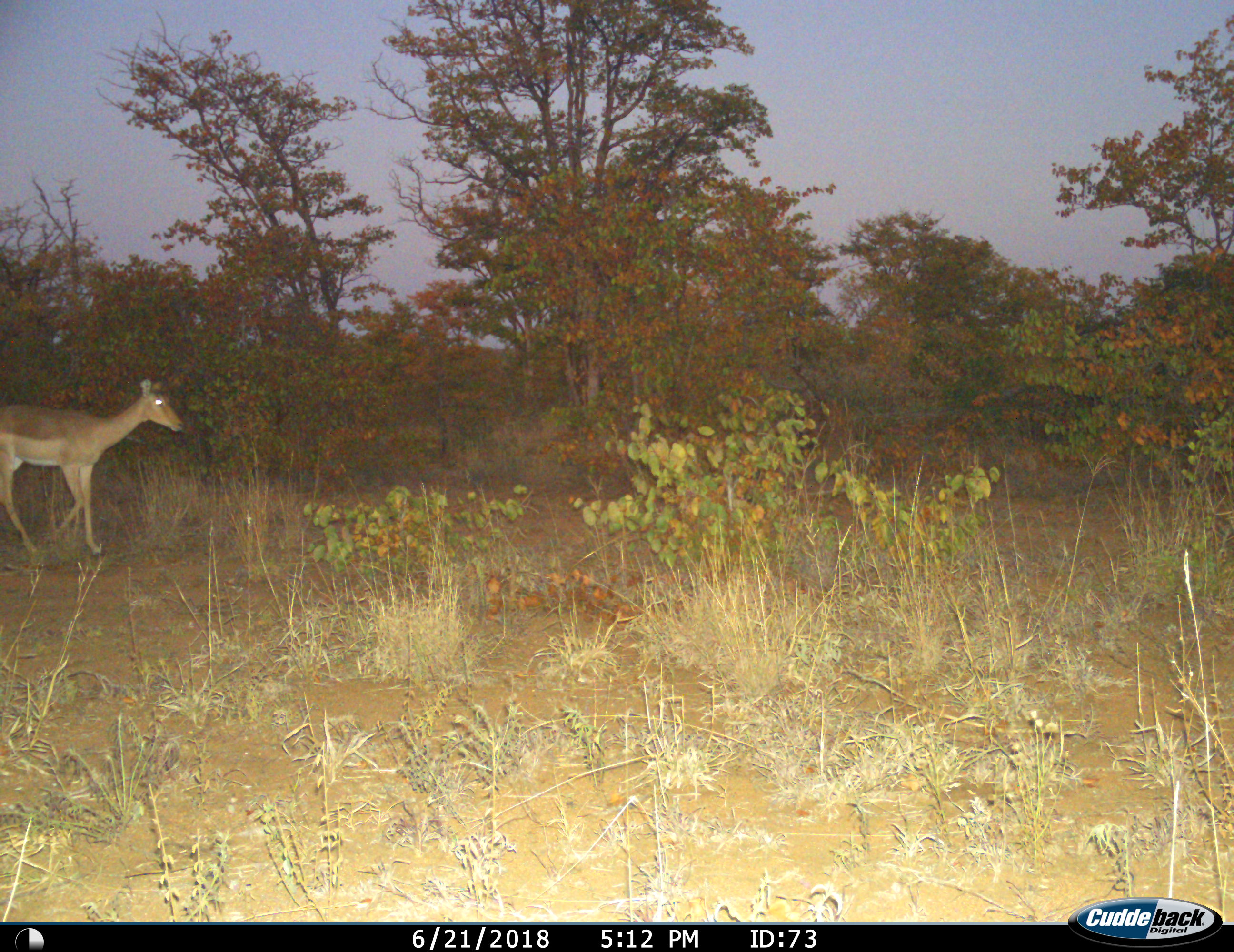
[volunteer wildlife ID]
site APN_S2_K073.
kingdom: Animalia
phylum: Chordata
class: Mammalia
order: Artiodactyla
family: Bovidae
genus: Aepyceros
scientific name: Aepyceros melampus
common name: impala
Impala (Aepyceros melampus), count 1. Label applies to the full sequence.